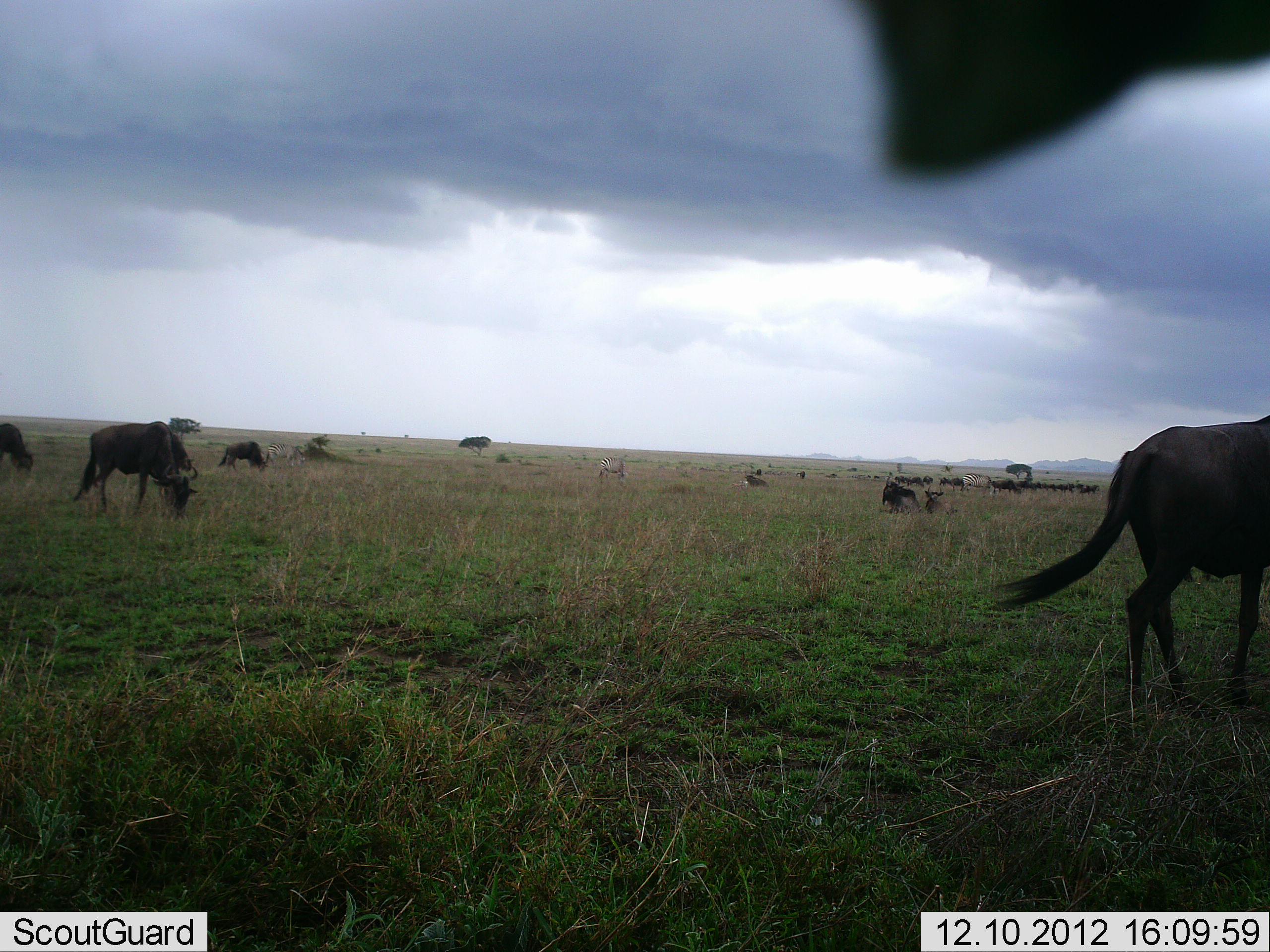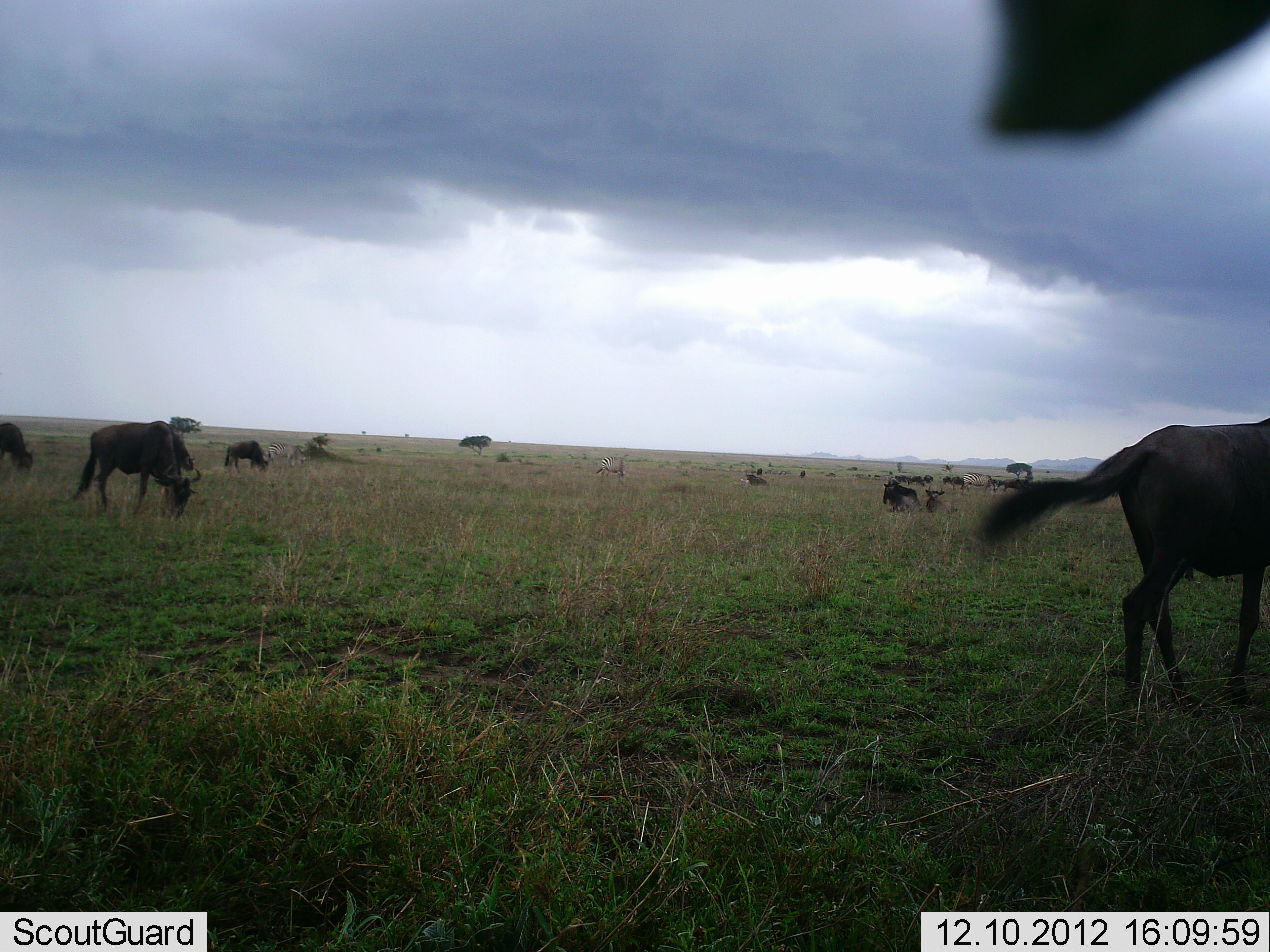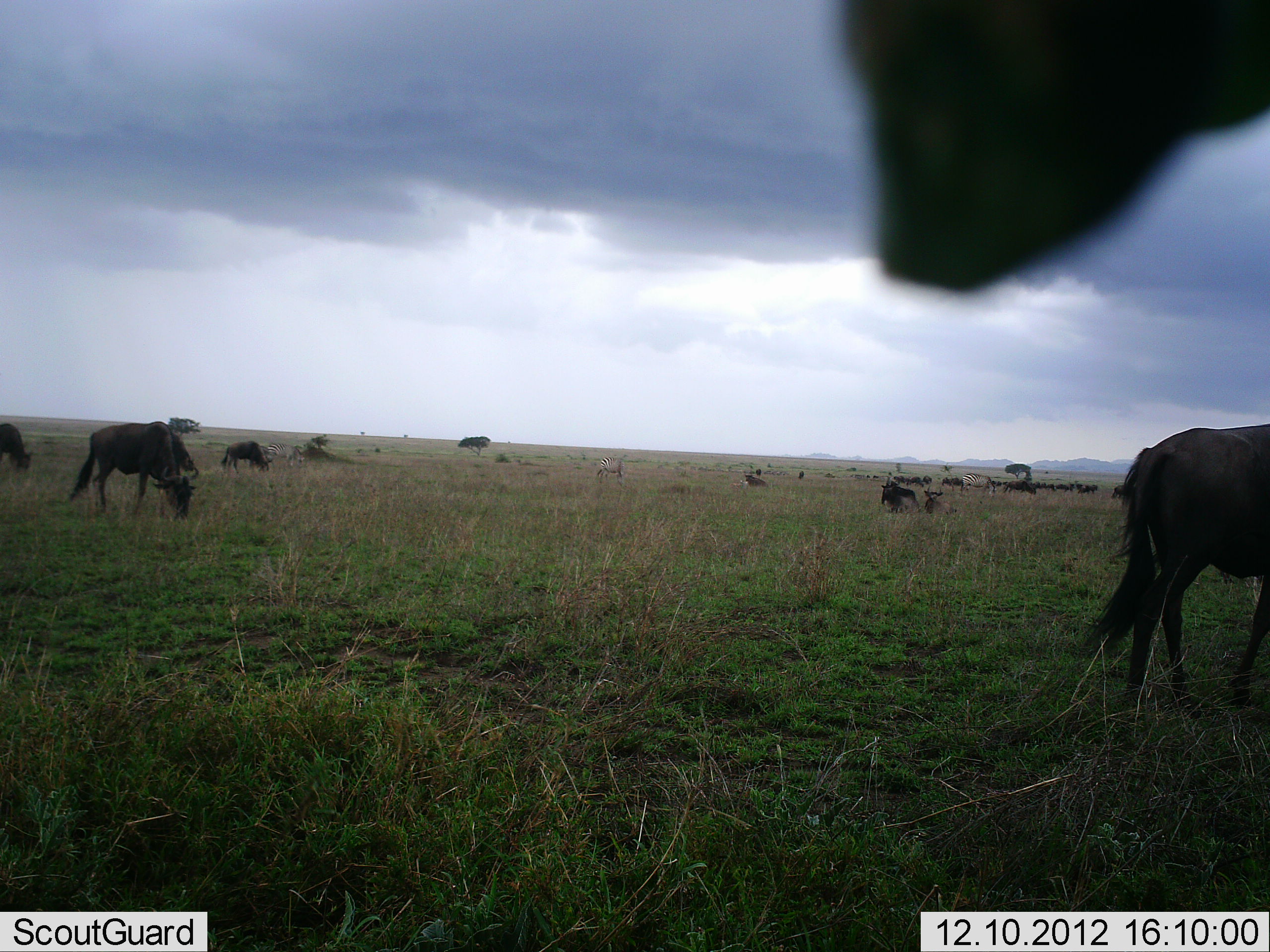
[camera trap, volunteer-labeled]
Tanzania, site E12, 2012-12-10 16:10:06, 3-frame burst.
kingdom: Animalia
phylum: Chordata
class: Mammalia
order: Artiodactyla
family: Bovidae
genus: Connochaetes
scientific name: Connochaetes taurinus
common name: blue wildebeest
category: wildebeest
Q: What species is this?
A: Wildebeest (blue wildebeest) (Connochaetes taurinus).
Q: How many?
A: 11-50.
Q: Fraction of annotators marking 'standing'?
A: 54%.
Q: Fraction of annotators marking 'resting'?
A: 31%.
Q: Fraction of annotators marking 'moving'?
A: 46%.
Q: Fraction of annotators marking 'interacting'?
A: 0%.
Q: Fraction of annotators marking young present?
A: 8%.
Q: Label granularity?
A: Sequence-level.